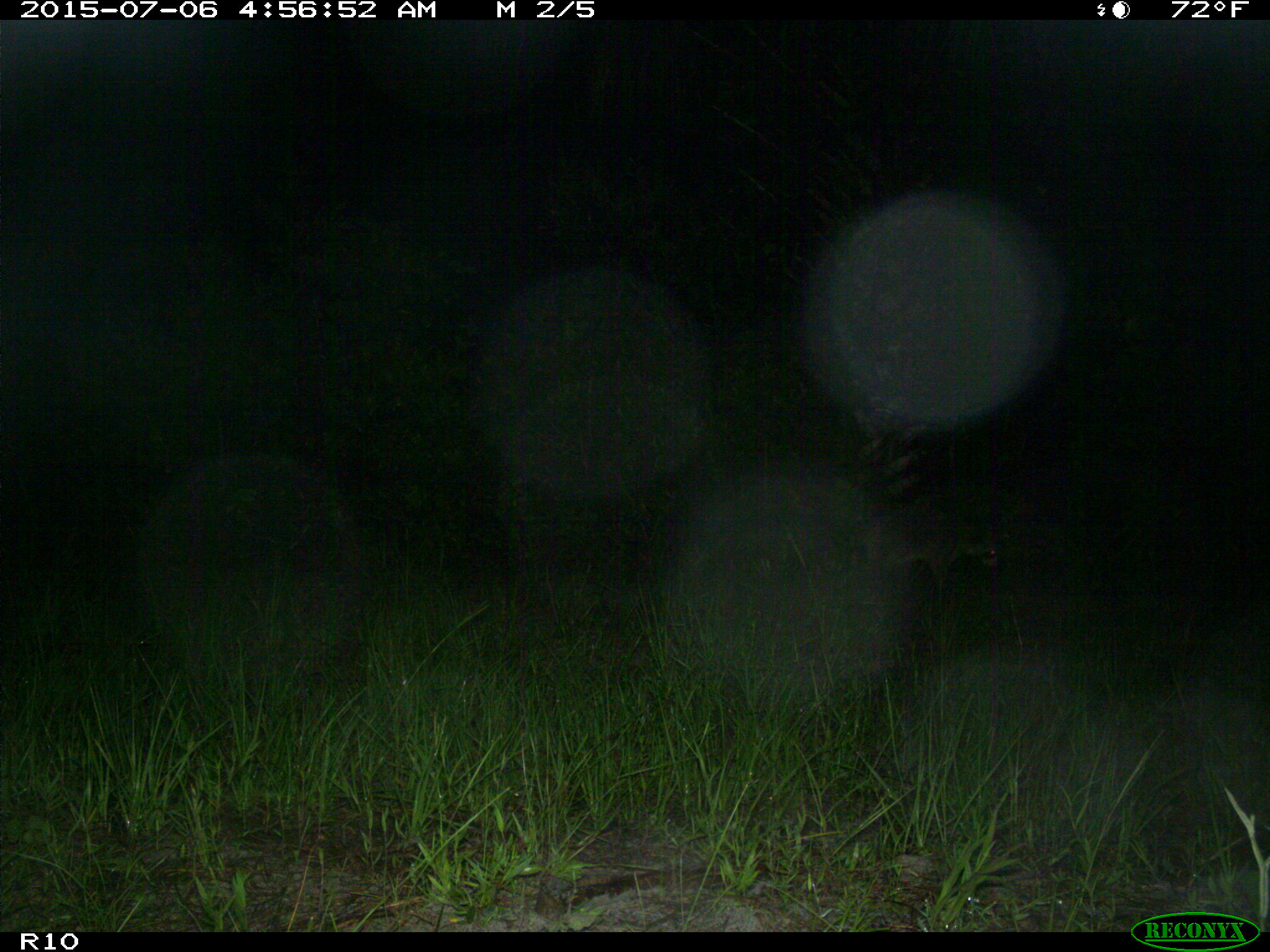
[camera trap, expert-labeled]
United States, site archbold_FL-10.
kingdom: Animalia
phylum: Chordata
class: Mammalia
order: Carnivora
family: Procyonidae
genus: Procyon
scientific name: Procyon lotor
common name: common raccoon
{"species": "Procyon lotor (common raccoon)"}